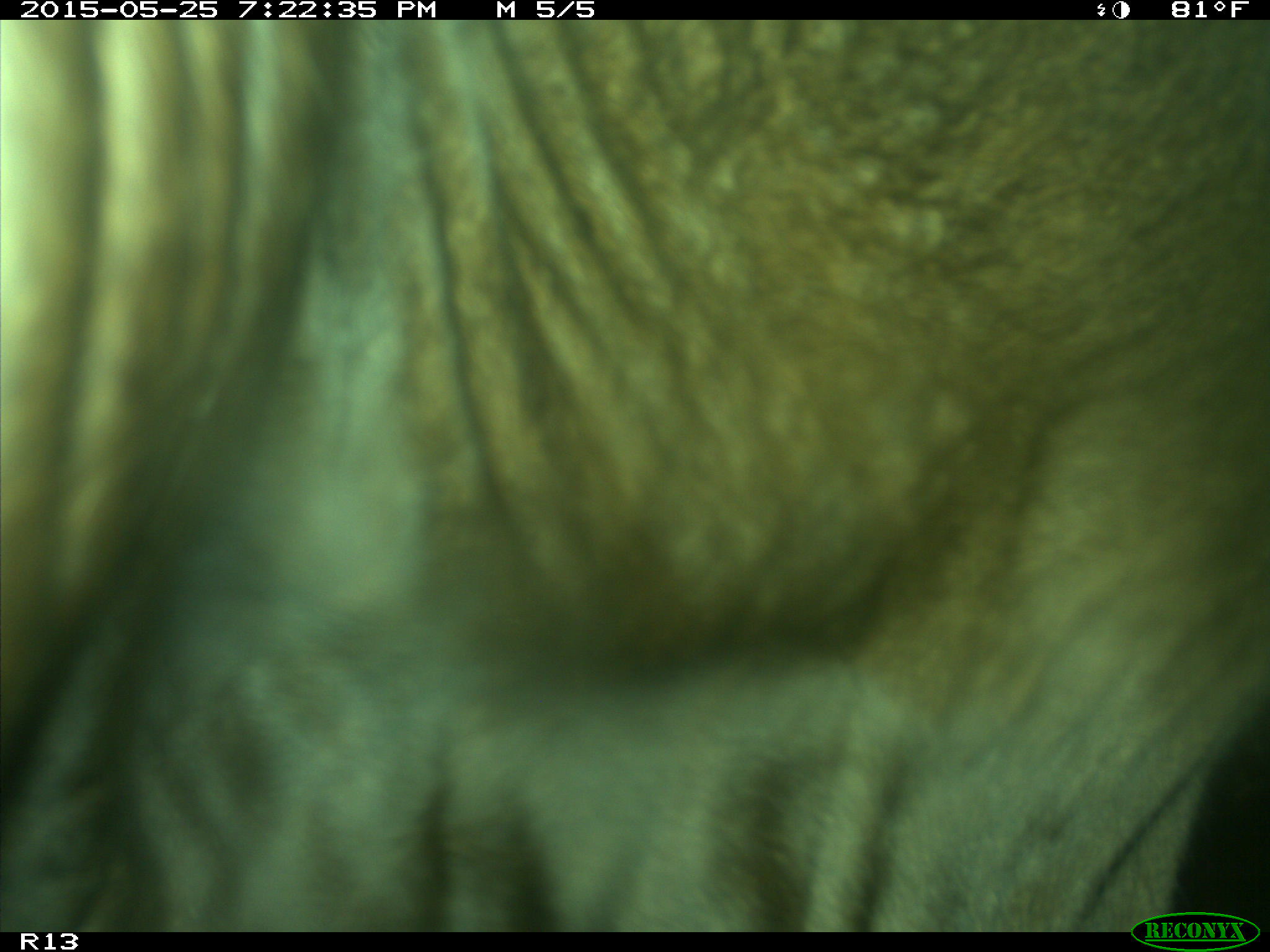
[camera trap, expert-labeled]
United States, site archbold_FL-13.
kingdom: Animalia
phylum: Chordata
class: Mammalia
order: Artiodactyla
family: Bovidae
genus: Bos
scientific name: Bos taurus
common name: domestic cow